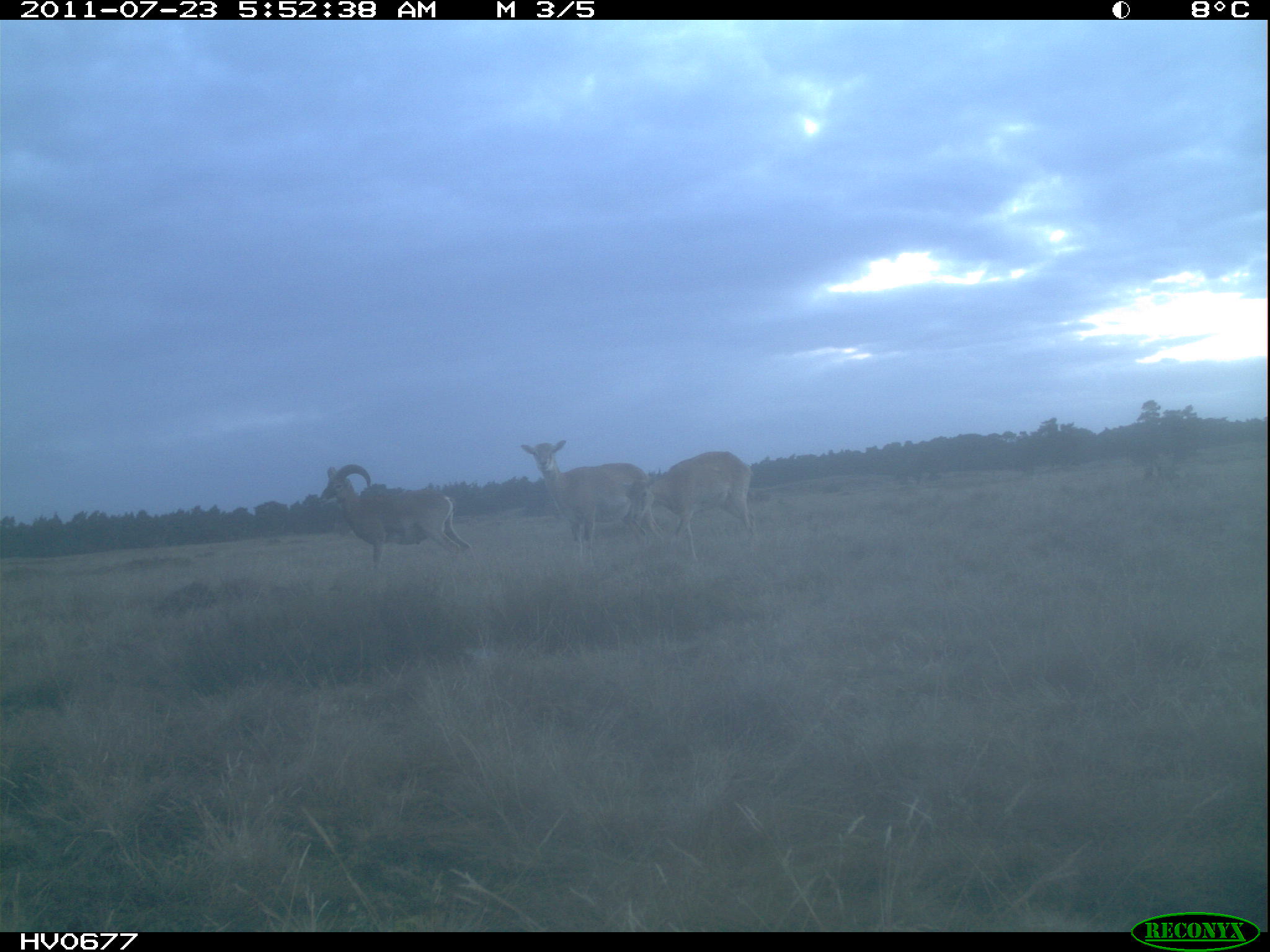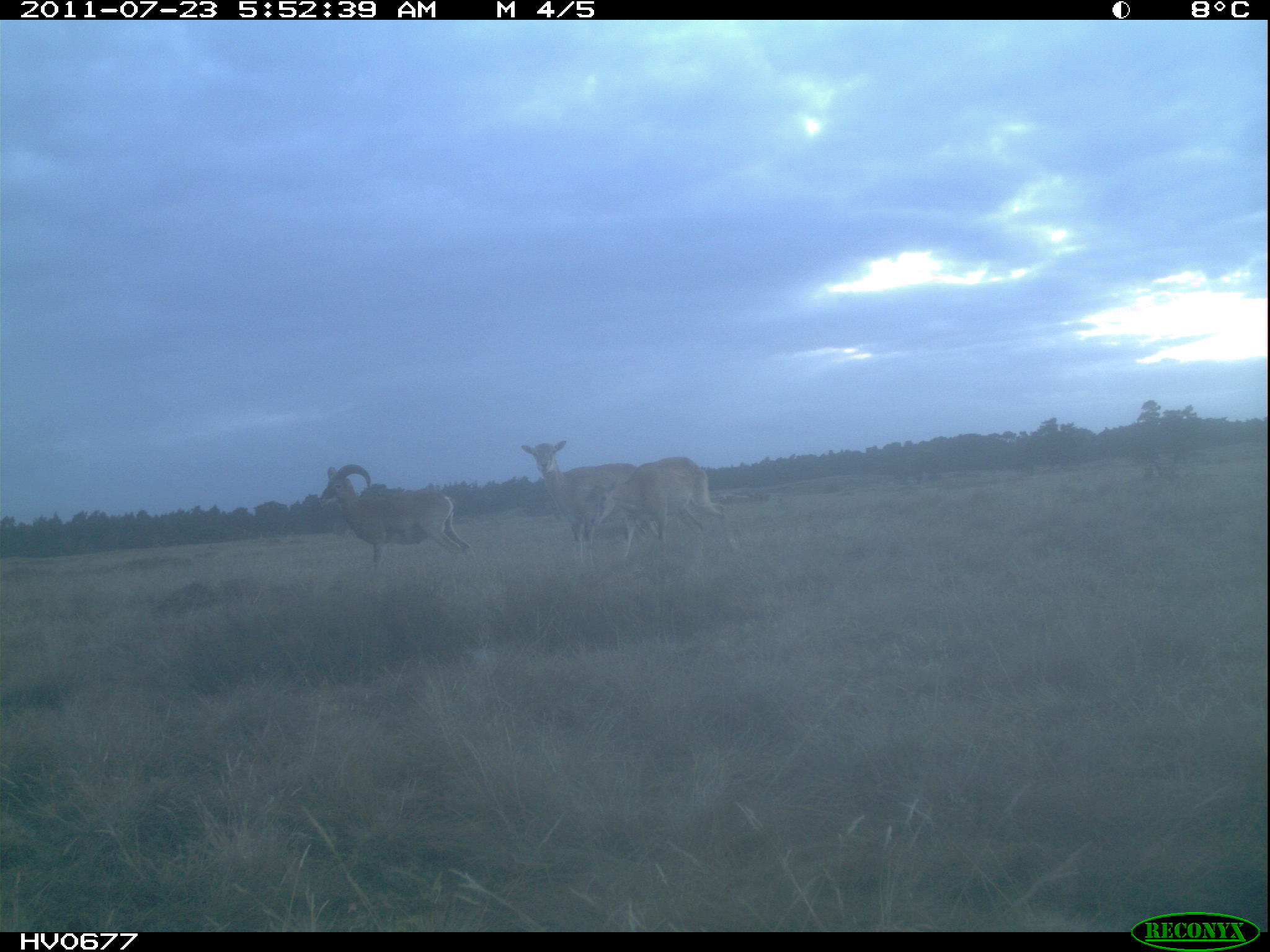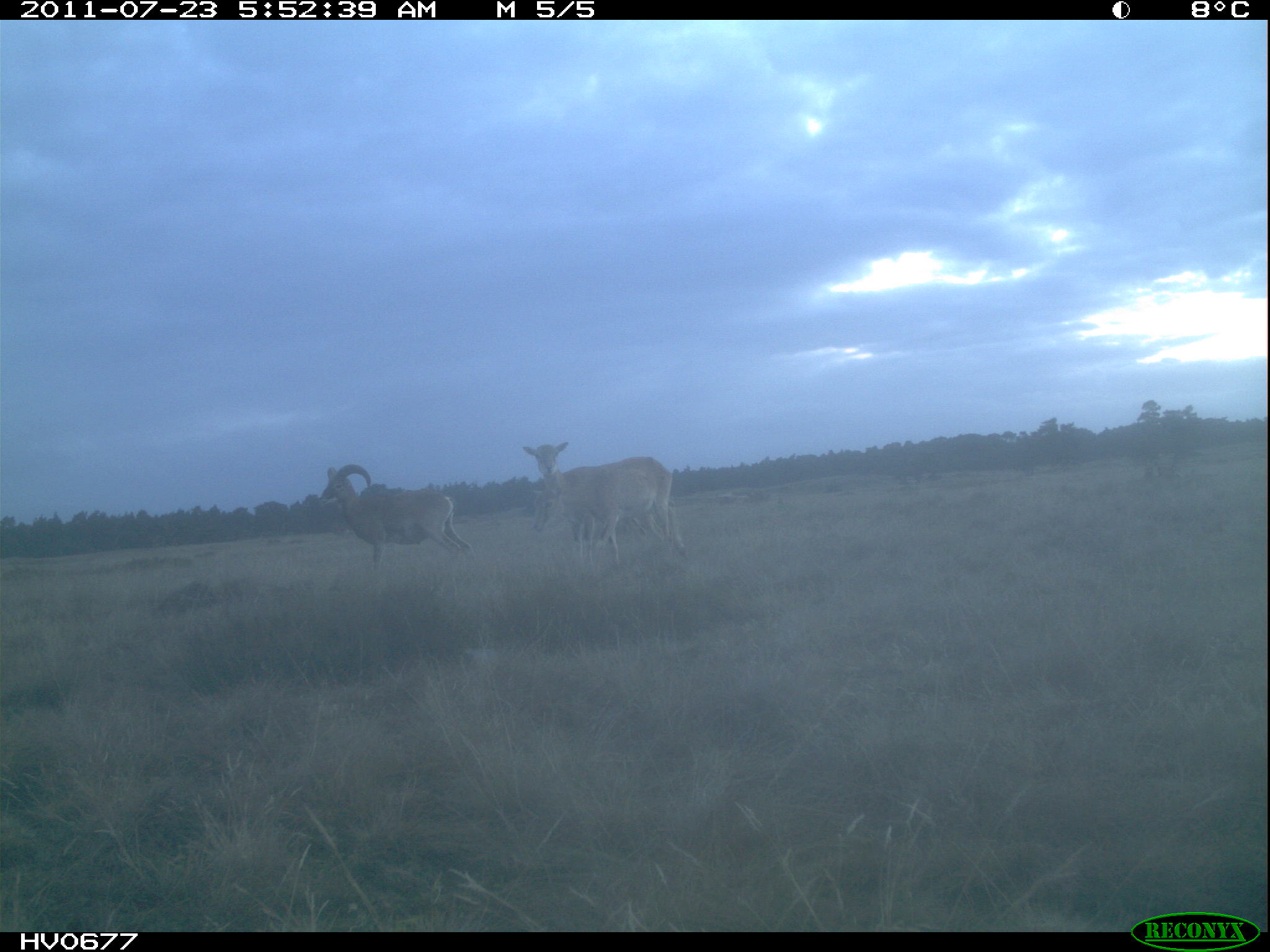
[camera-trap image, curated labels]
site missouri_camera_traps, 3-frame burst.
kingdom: Animalia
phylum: Chordata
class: Mammalia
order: Artiodactyla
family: Bovidae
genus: Ovis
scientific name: Ovis ammon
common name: mouflon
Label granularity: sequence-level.